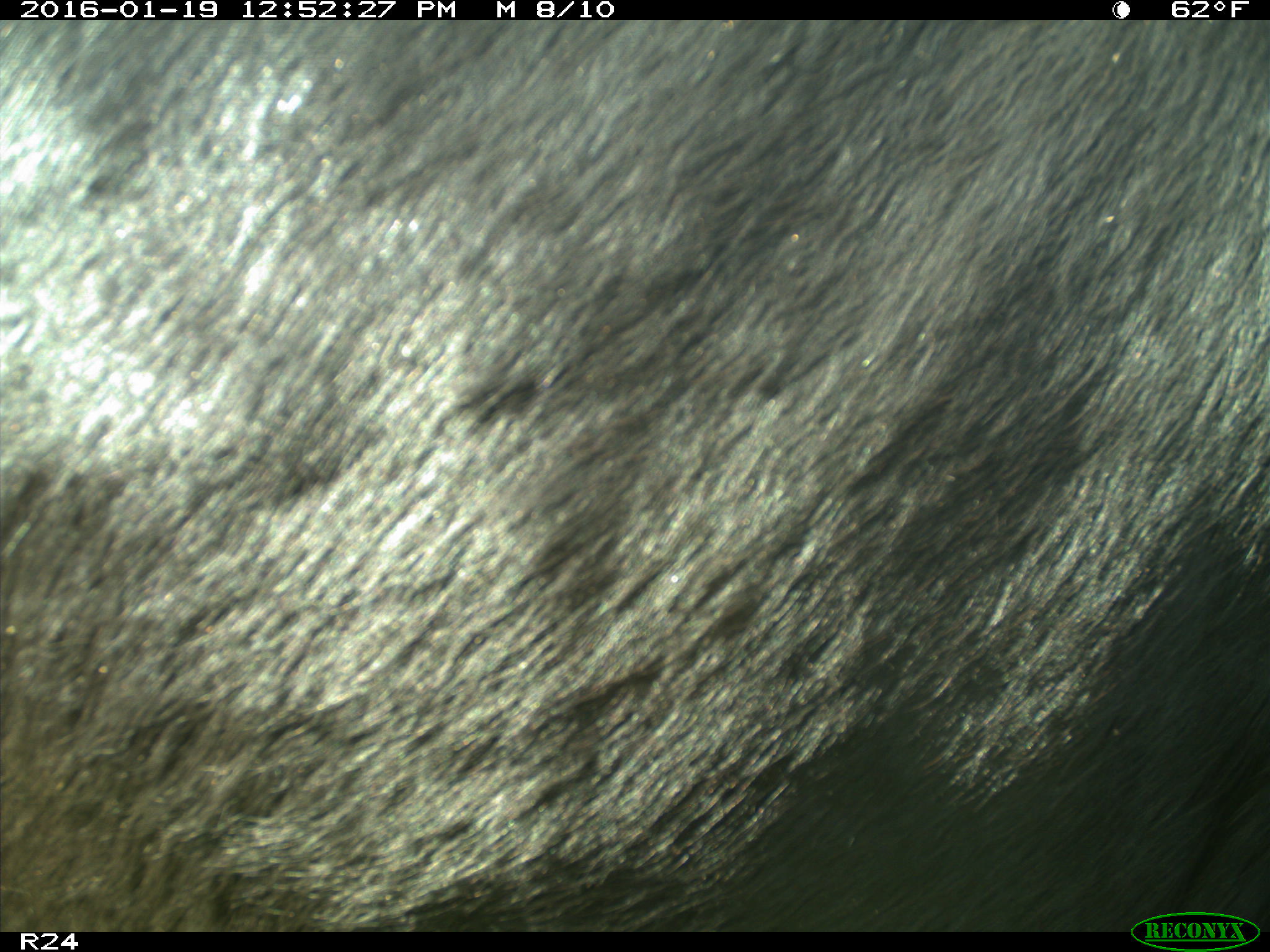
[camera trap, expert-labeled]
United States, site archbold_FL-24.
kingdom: Animalia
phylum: Chordata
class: Mammalia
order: Artiodactyla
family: Bovidae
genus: Bos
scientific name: Bos taurus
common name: domestic cow